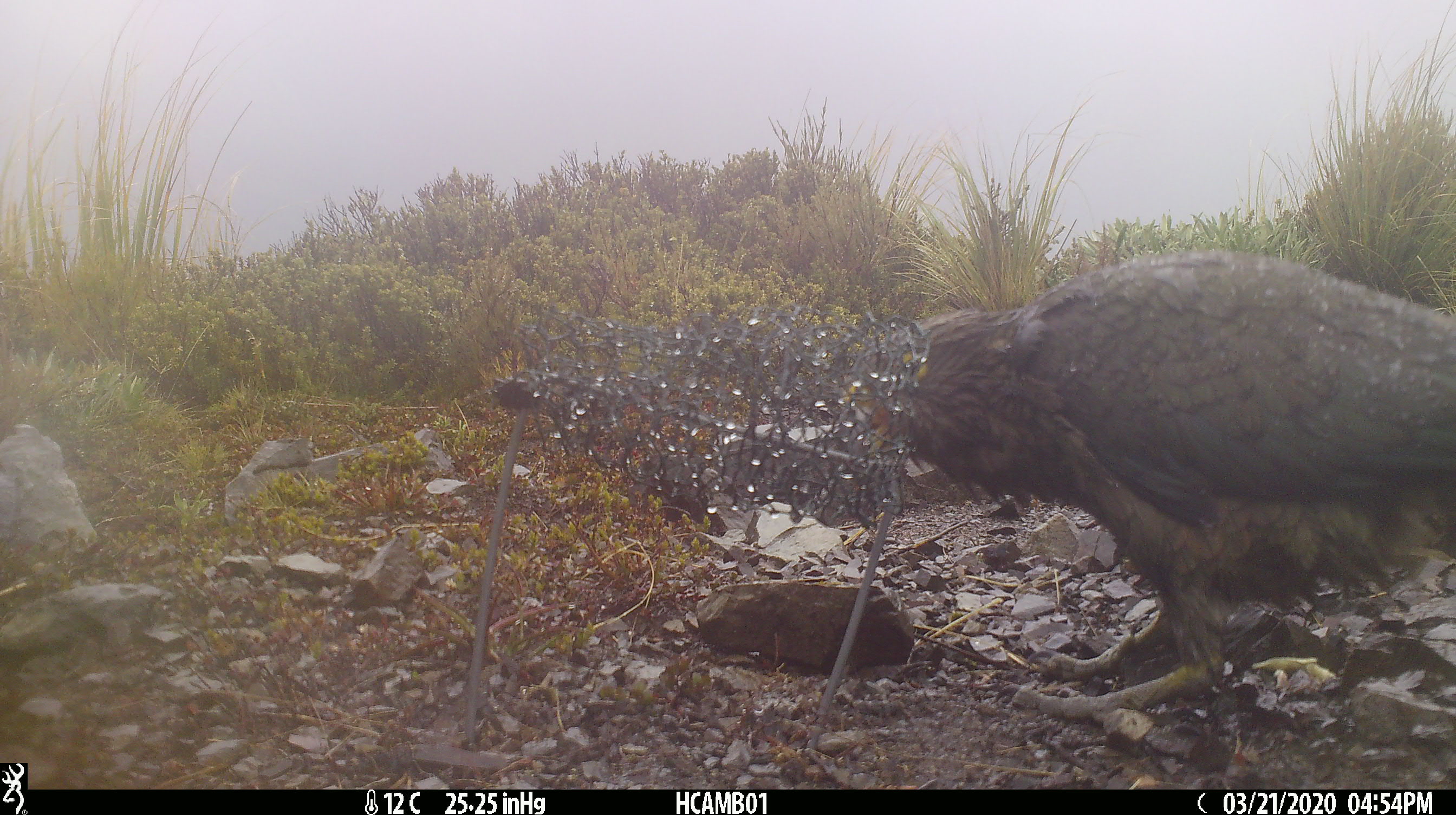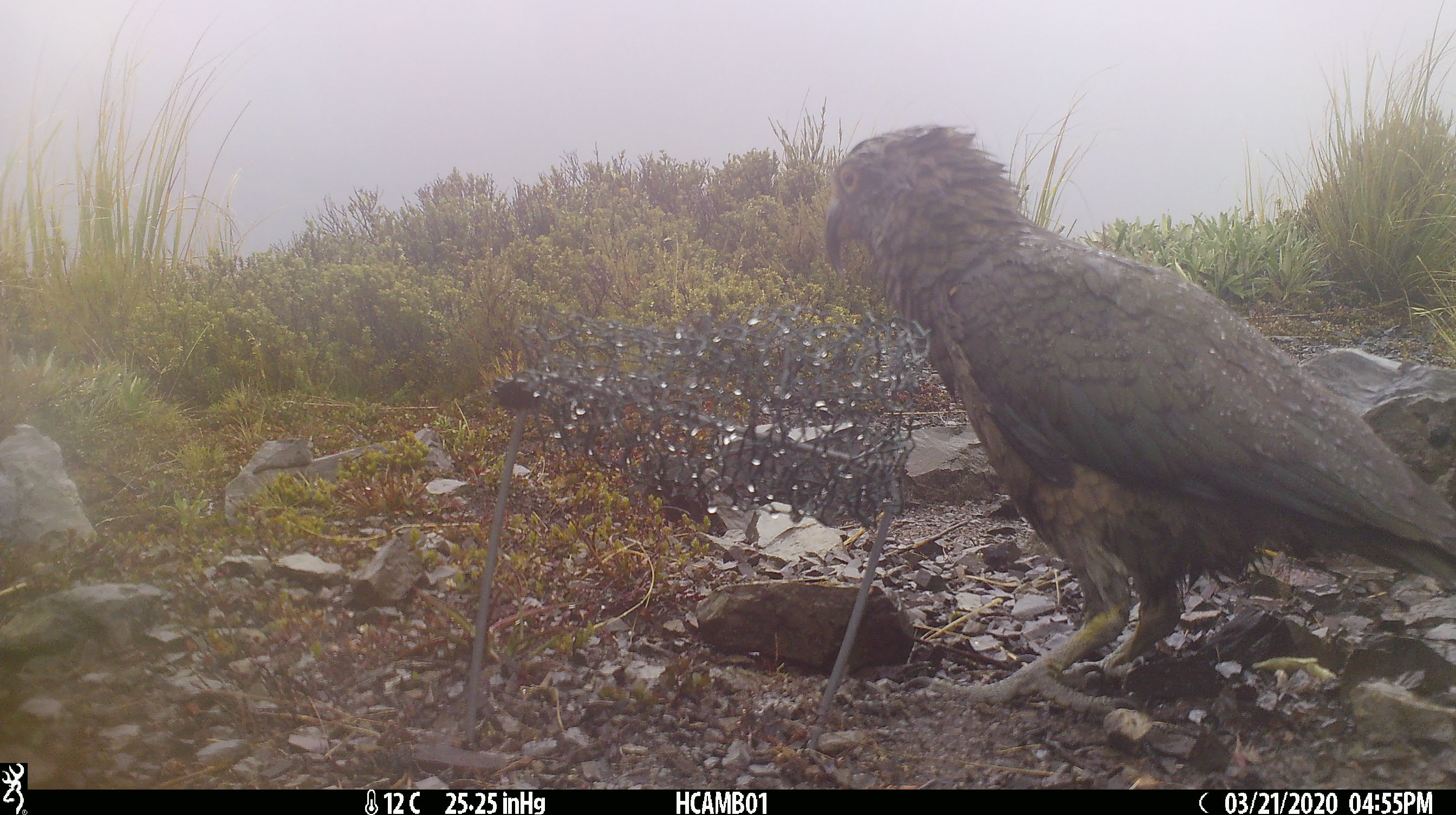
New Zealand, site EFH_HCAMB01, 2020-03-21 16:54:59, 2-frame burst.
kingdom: Animalia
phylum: Chordata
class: Aves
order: Psittaciformes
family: Strigopidae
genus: Nestor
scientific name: Nestor notabilis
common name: kea